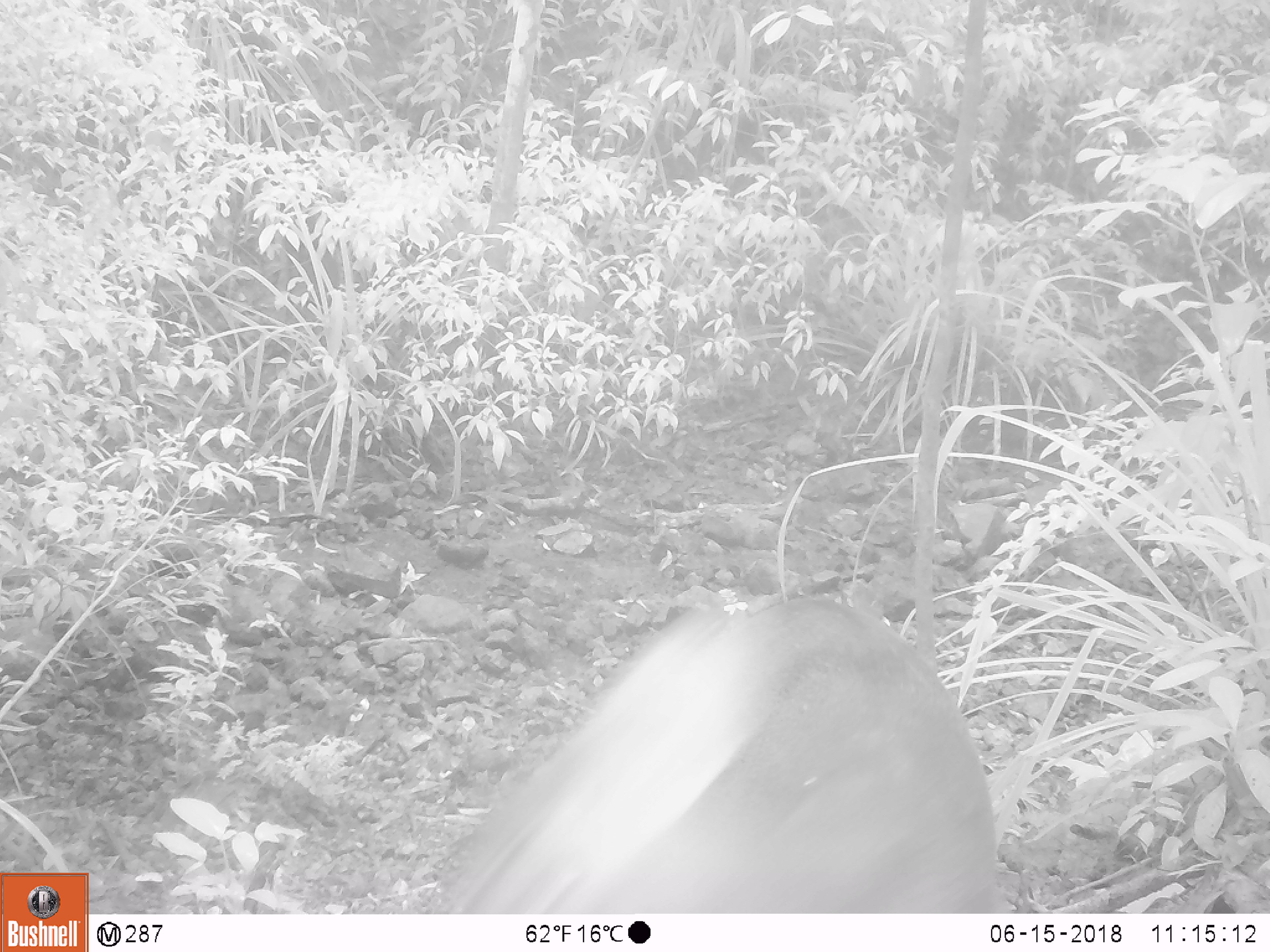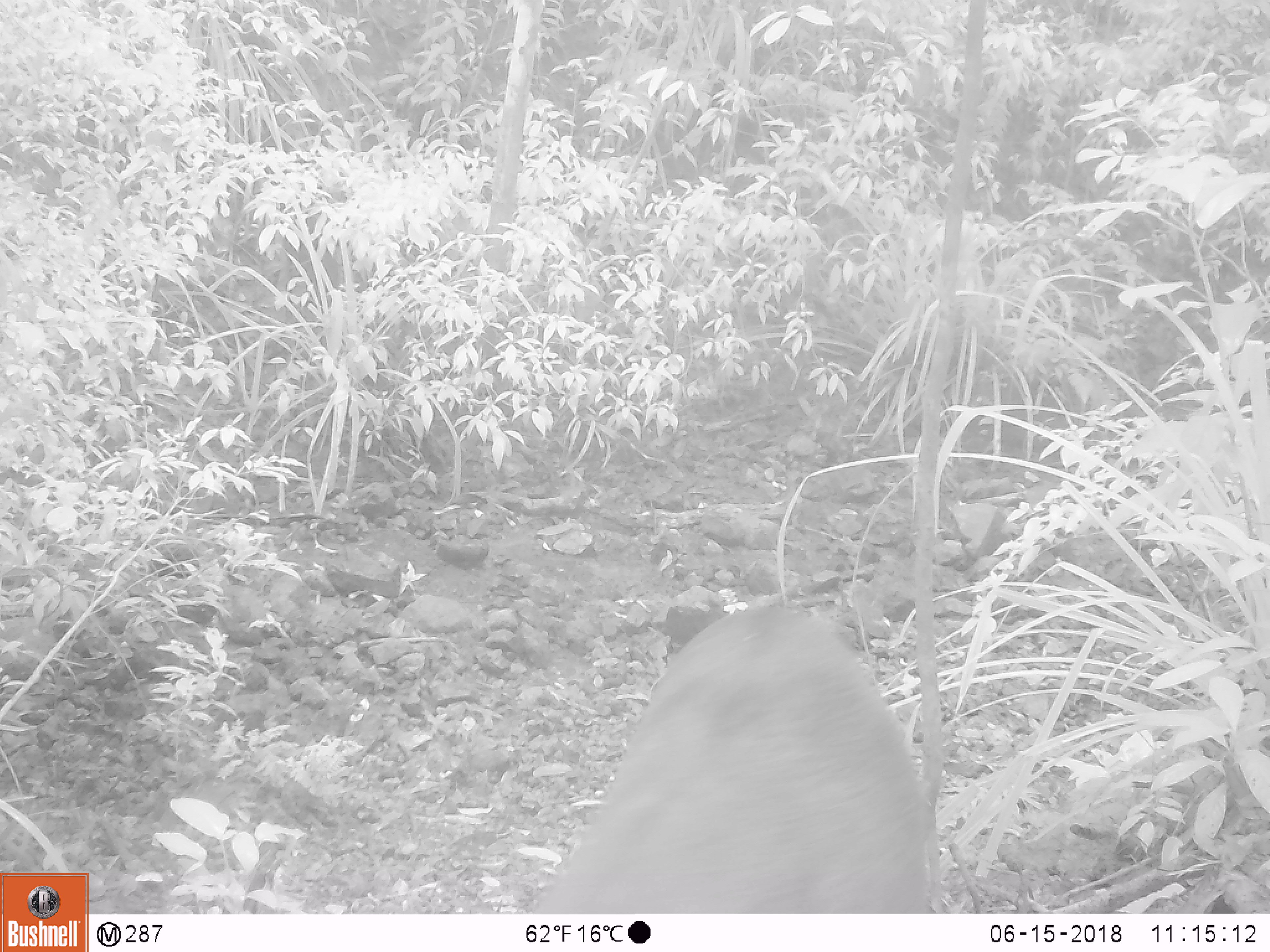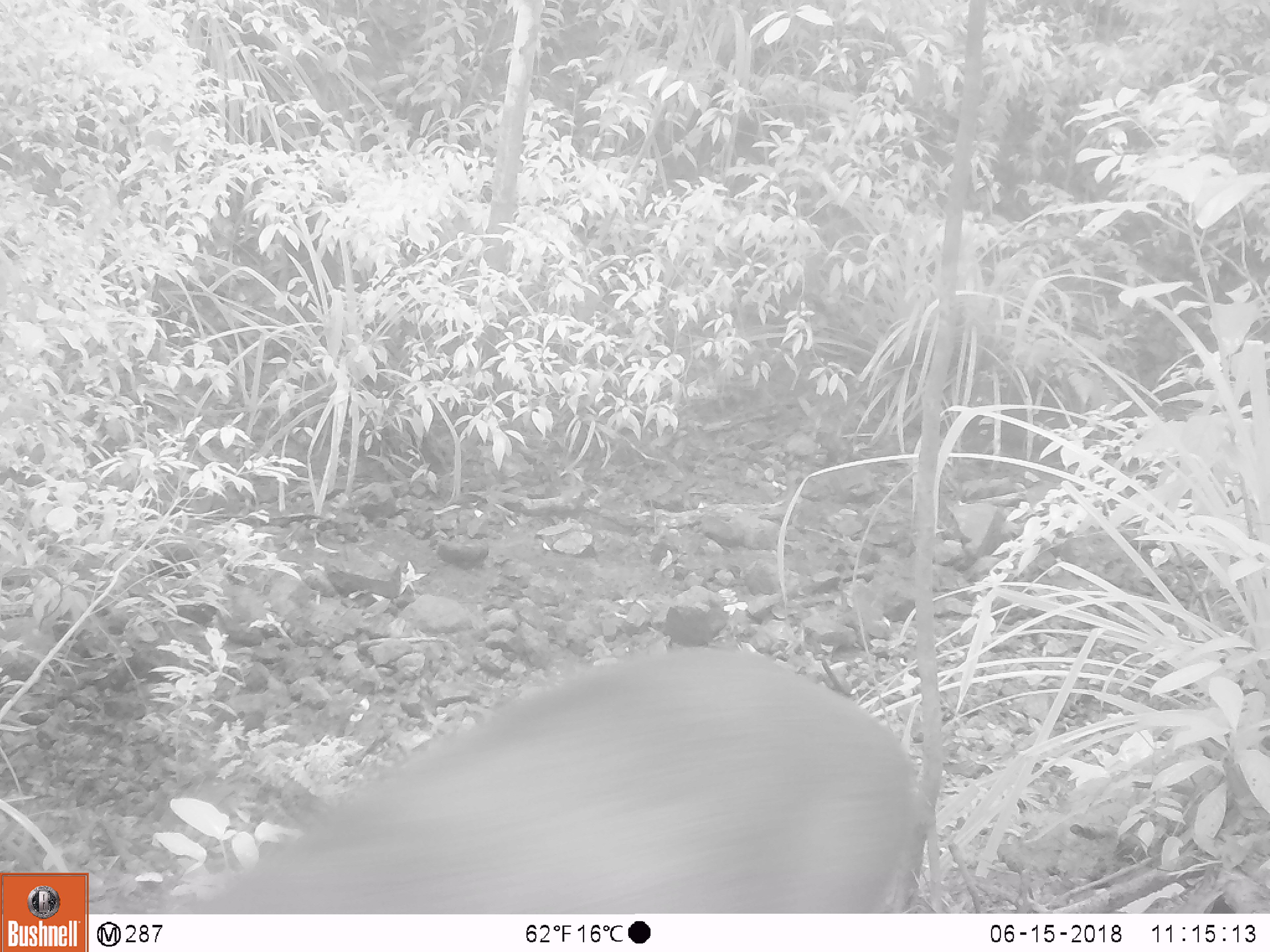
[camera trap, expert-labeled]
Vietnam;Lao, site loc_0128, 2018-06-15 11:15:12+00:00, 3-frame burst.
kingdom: Animalia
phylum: Chordata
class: Mammalia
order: Artiodactyla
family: Cervidae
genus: Muntiacus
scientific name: Muntiacus rooseveltorum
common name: roosevelt's muntjac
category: roosevelts muntjac group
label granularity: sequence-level